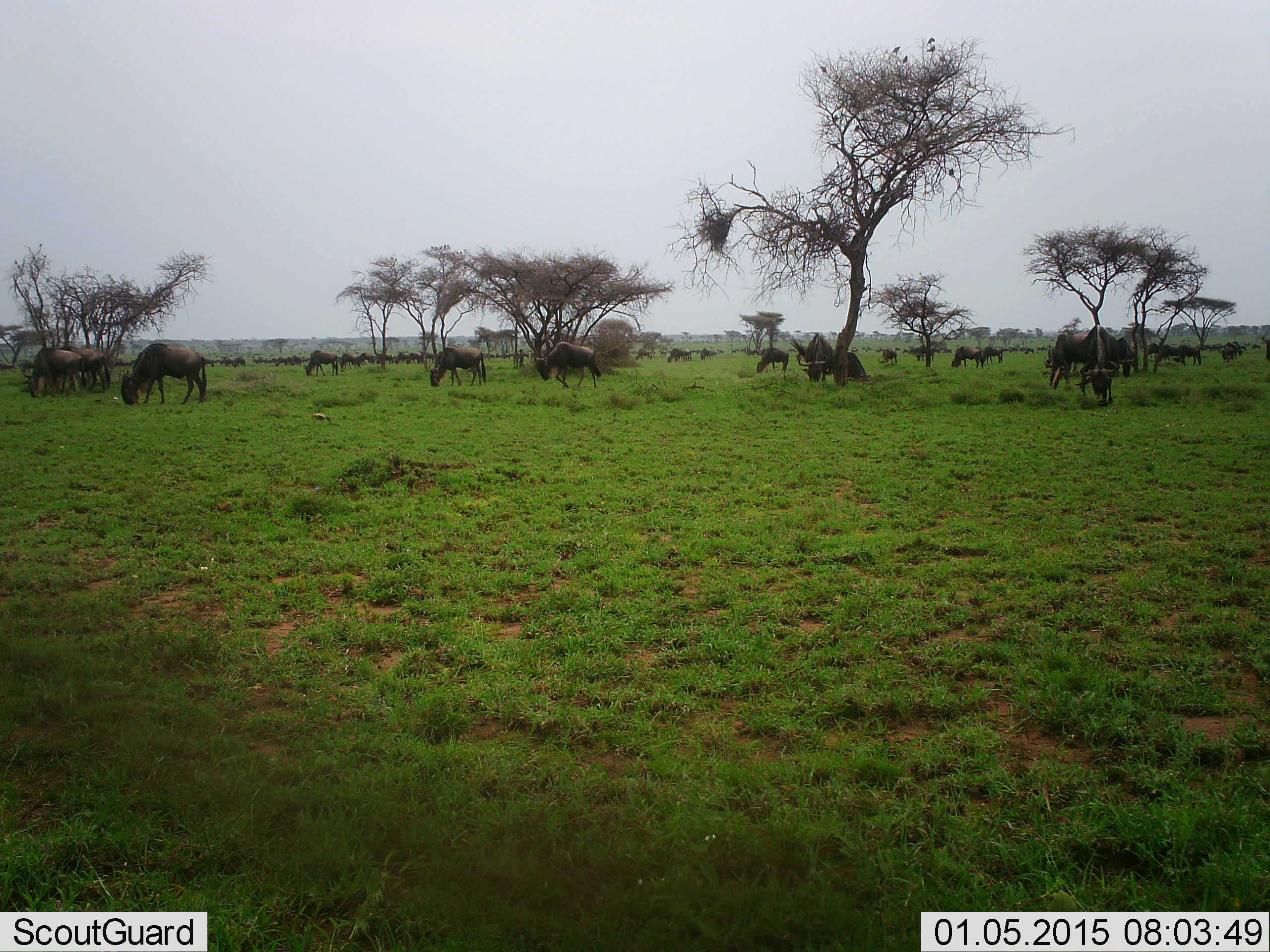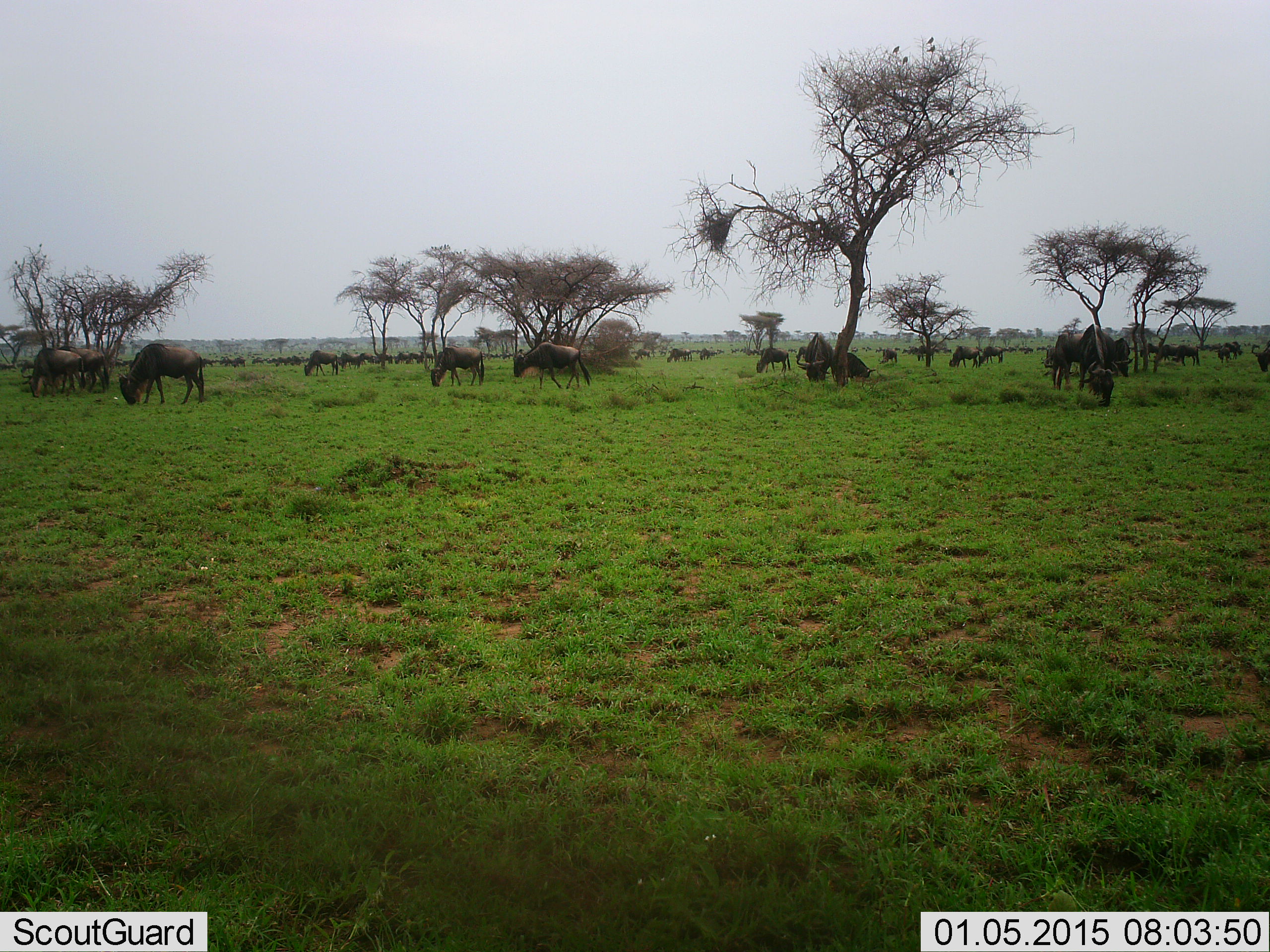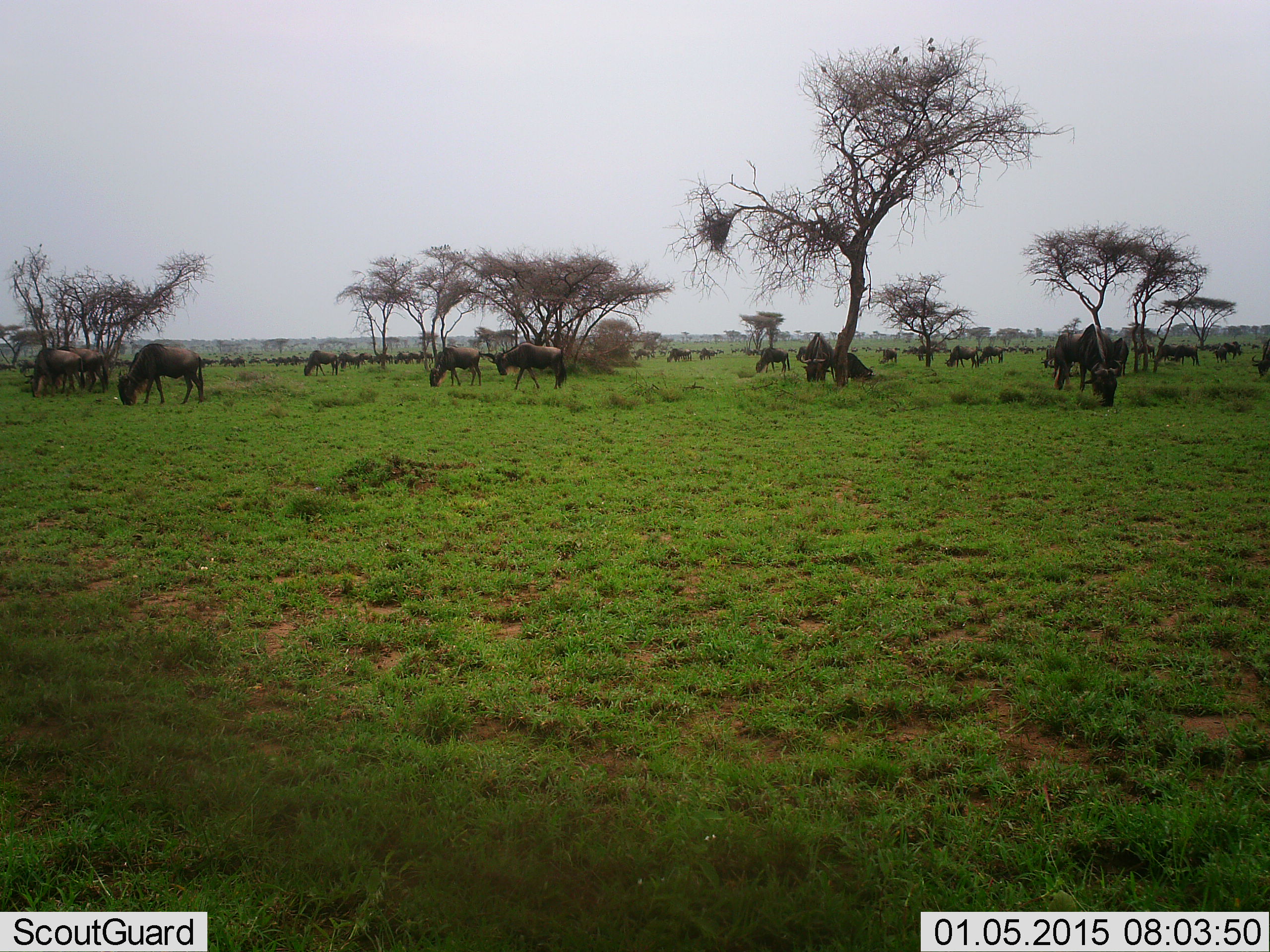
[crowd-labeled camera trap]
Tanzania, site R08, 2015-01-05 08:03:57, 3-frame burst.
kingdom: Animalia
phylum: Chordata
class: Mammalia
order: Artiodactyla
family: Bovidae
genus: Connochaetes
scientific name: Connochaetes taurinus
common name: blue wildebeest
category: wildebeest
Wildebeest (blue wildebeest) (Connochaetes taurinus), count 11-50. Behavior (volunteer vote fractions): standing 45%, resting 0%, moving 36%, interacting 0%. Young present (vote fraction): 0%. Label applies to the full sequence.